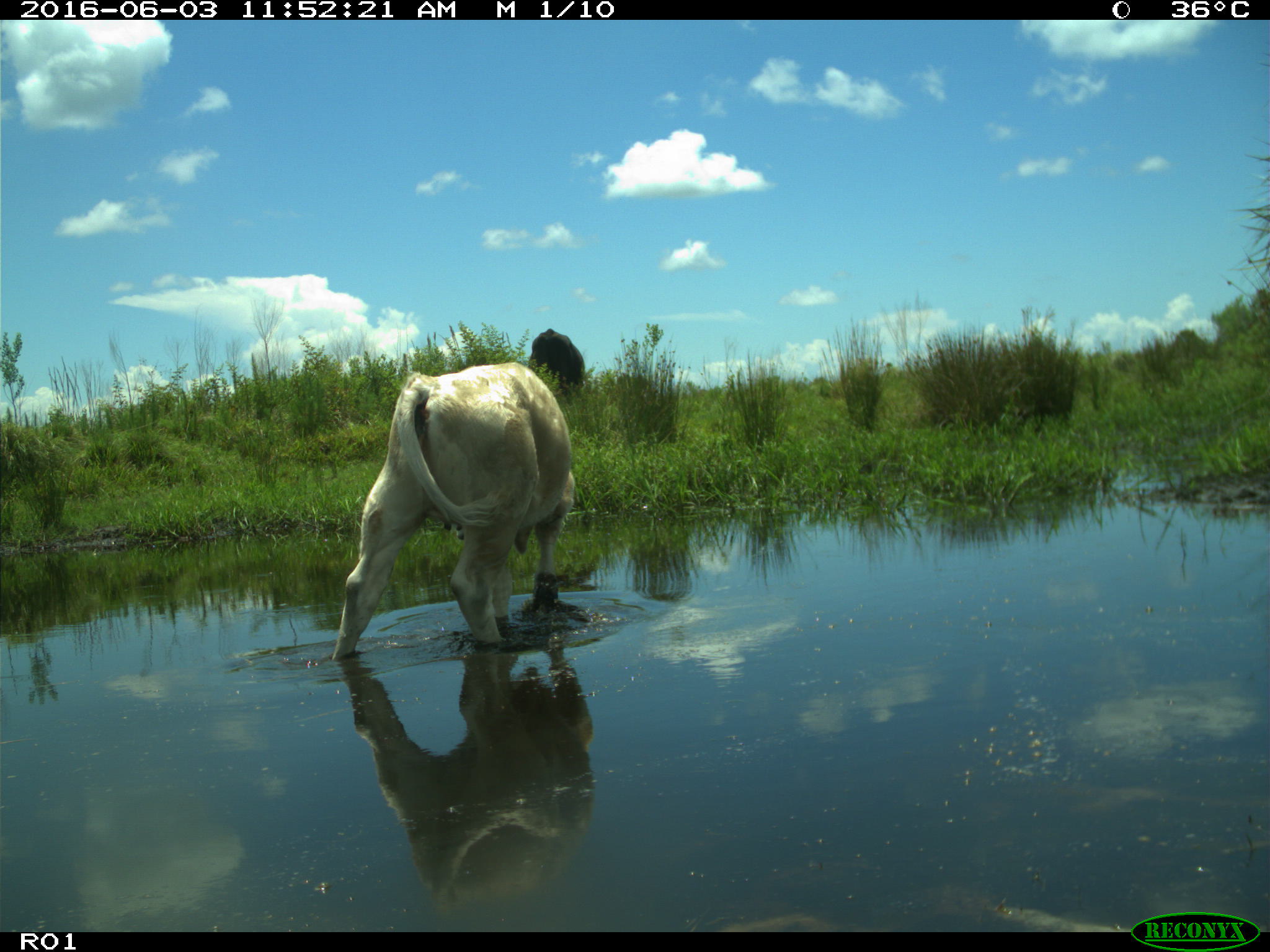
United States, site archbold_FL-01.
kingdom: Animalia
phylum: Chordata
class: Mammalia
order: Artiodactyla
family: Bovidae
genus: Bos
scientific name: Bos taurus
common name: domestic cow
Bos taurus (domestic cow).